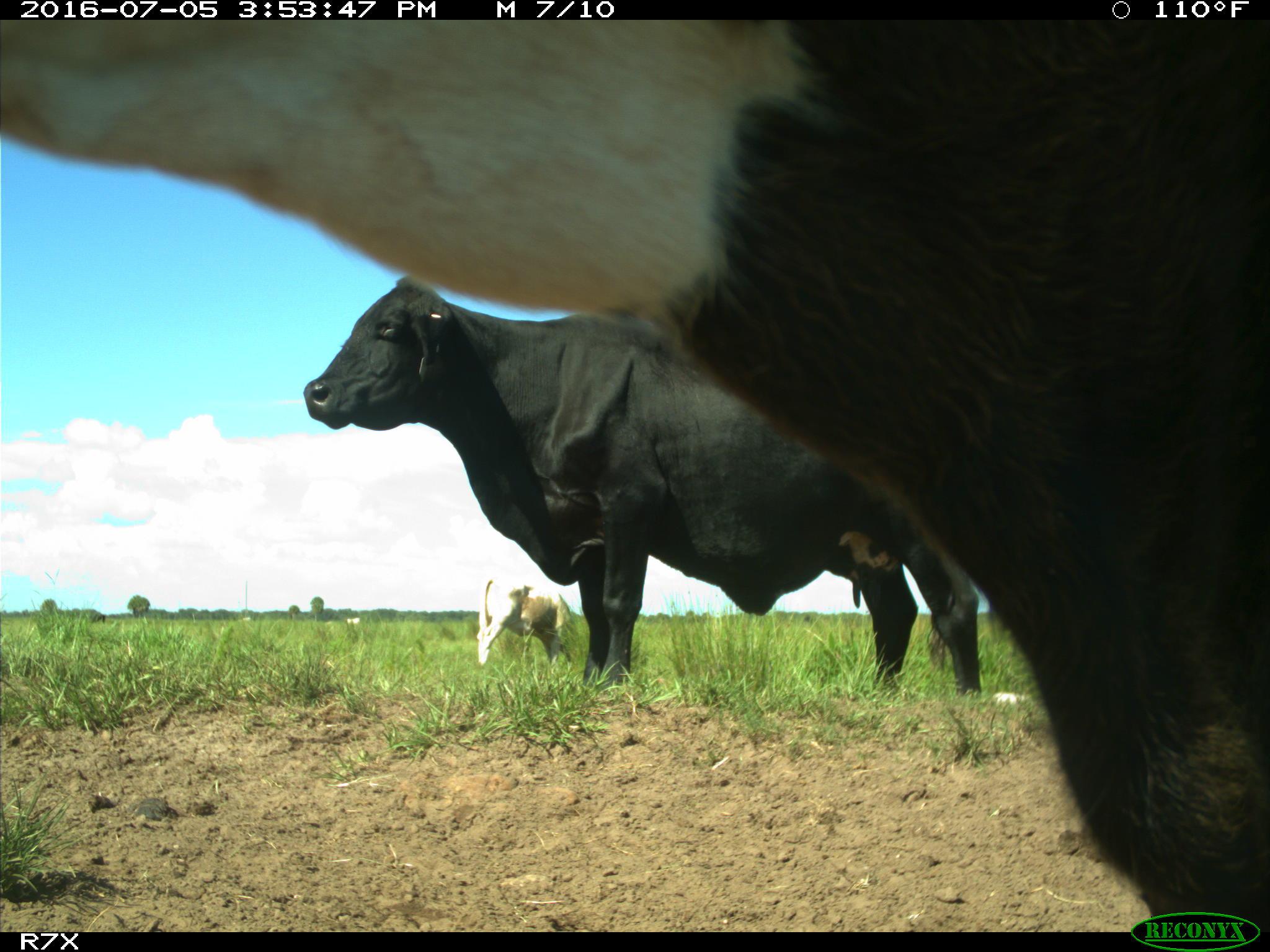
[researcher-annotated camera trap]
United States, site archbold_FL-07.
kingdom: Animalia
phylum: Chordata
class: Mammalia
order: Artiodactyla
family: Bovidae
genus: Bos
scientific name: Bos taurus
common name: domestic cow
Bos taurus (domestic cow).